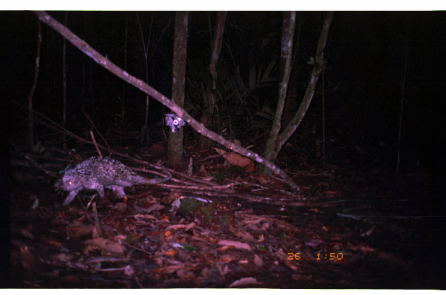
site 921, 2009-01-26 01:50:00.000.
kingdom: Animalia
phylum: Chordata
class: Mammalia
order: Rodentia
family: Erethizontidae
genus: Coendou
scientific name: Coendou bicolor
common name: bicolor-spined porcupine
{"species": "Coendou bicolor (bicolor-spined porcupine)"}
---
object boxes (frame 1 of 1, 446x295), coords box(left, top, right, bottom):
coendou bicolor: box(52, 154, 172, 208)